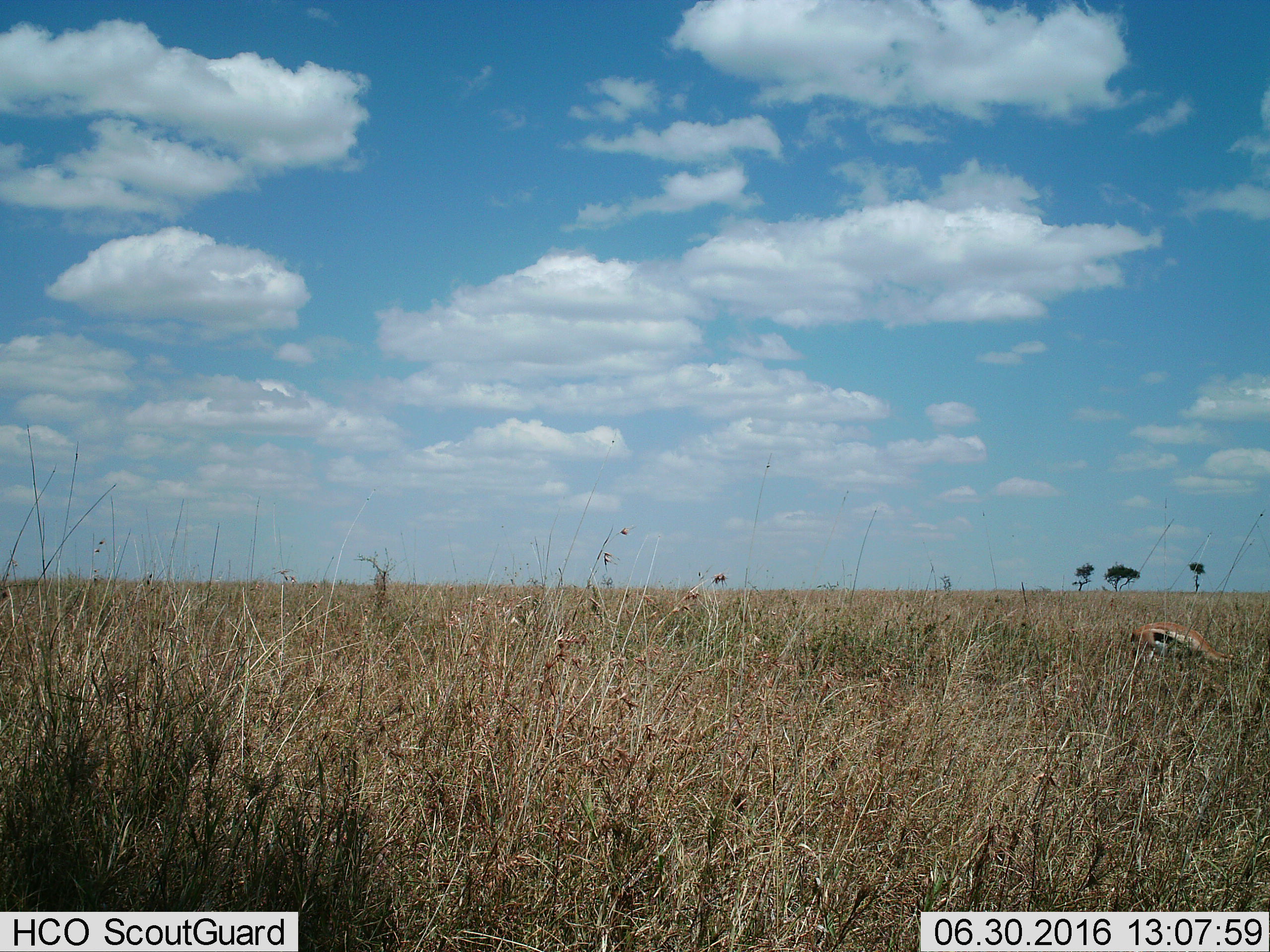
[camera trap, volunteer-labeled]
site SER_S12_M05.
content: unidentified animal